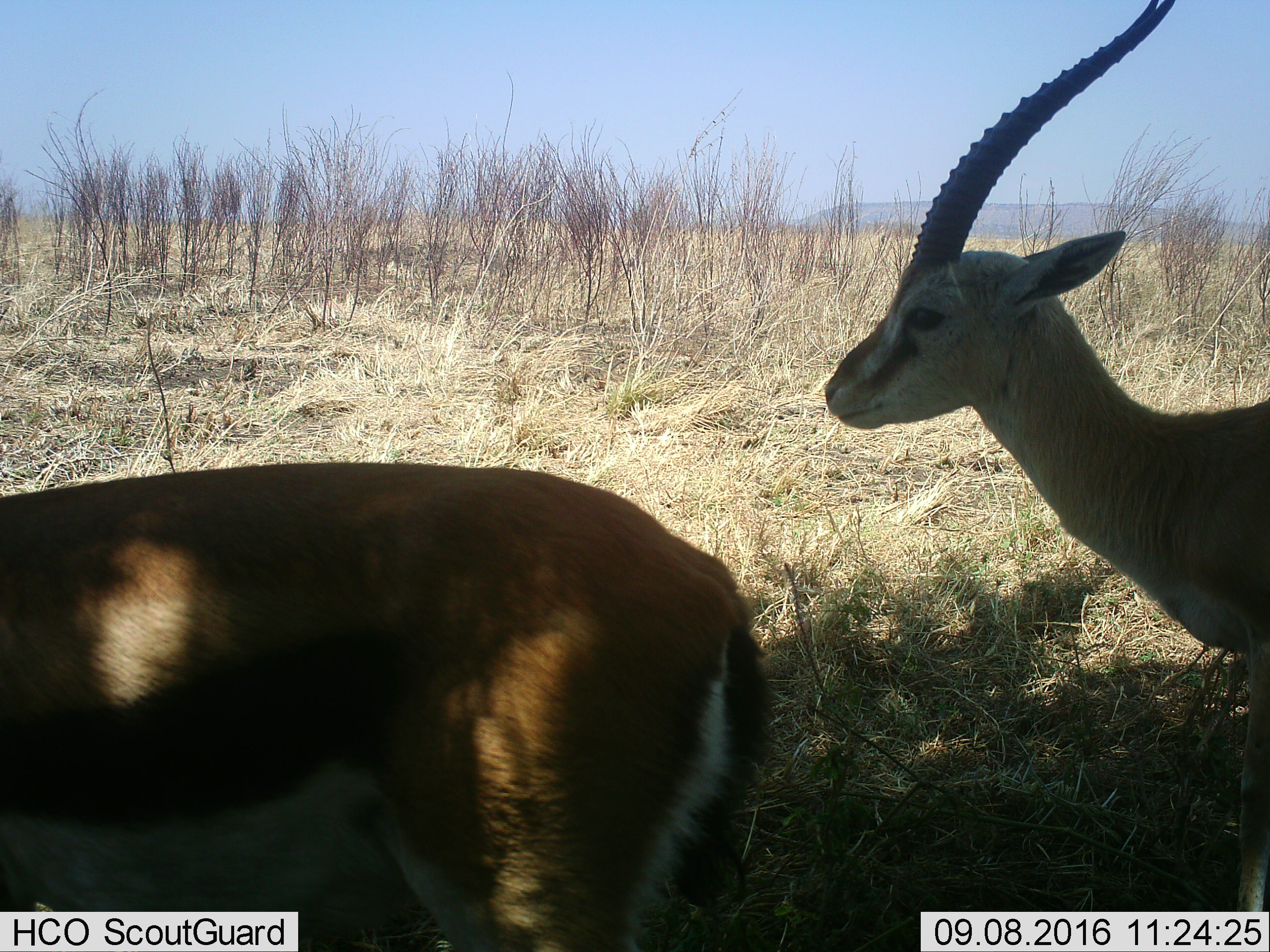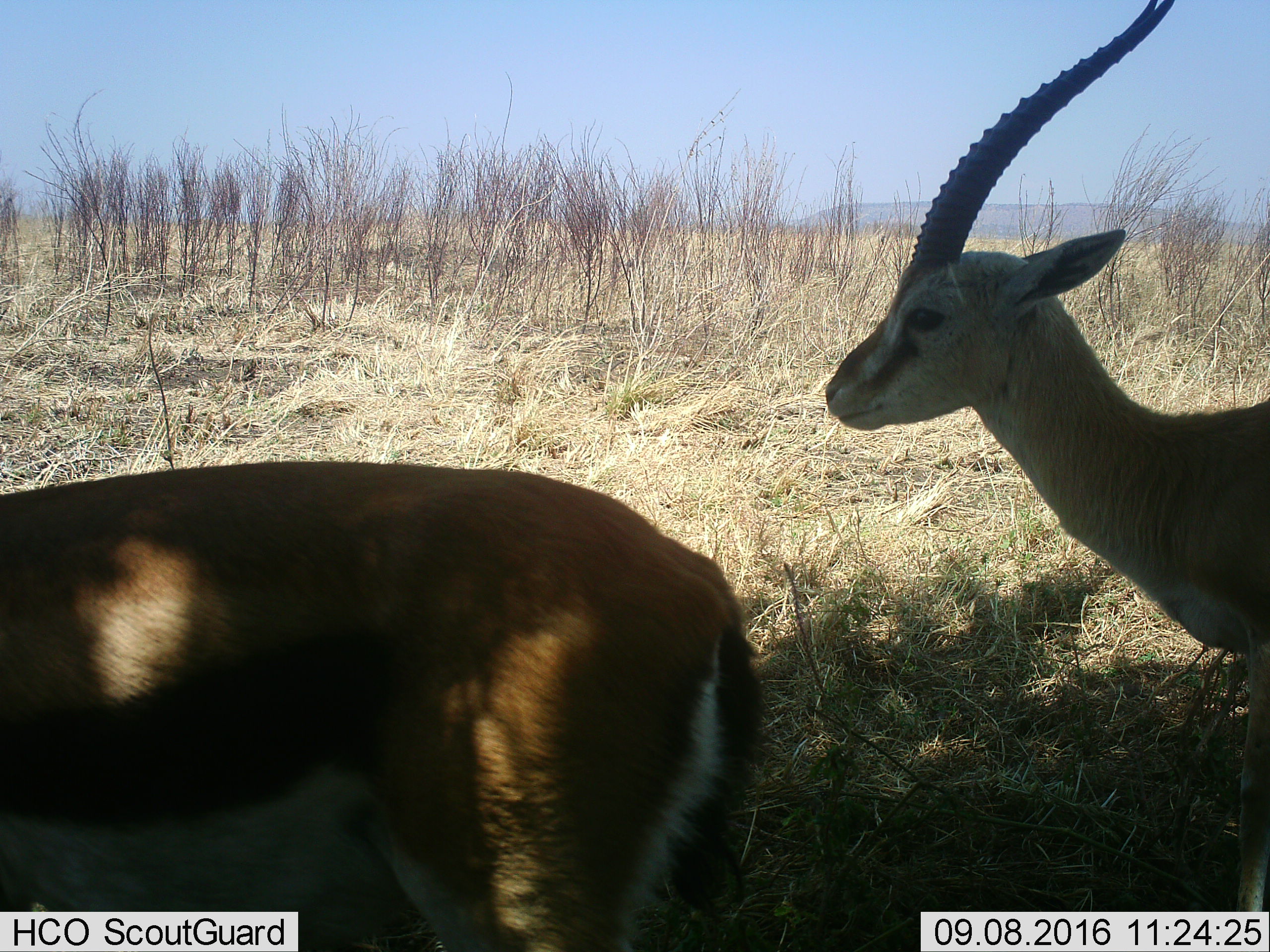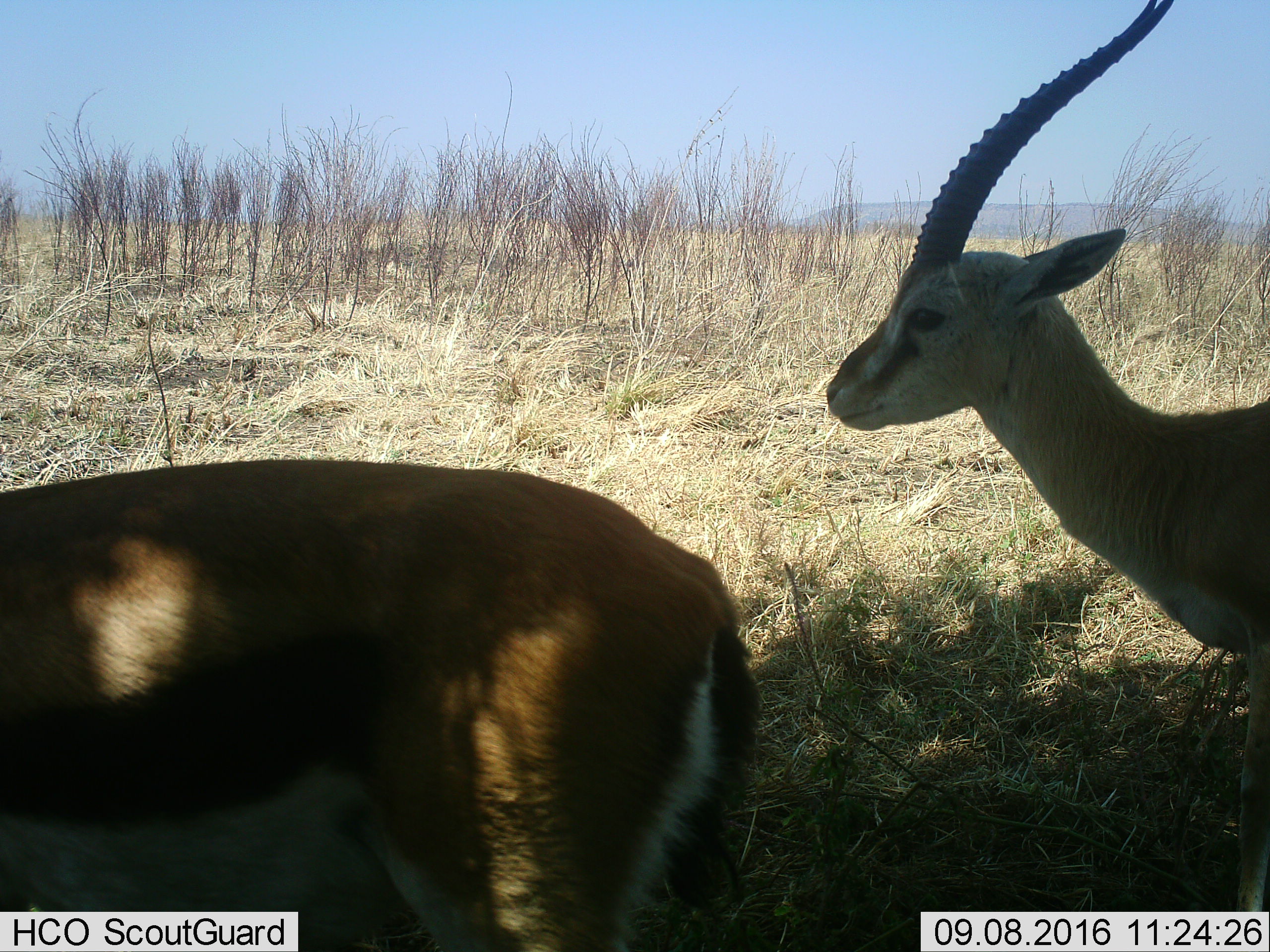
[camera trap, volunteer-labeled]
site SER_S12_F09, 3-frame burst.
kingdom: Animalia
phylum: Chordata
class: Mammalia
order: Artiodactyla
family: Bovidae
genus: Eudorcas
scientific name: Eudorcas thomsonii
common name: thomson's gazelle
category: gazellethomsons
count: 2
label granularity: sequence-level